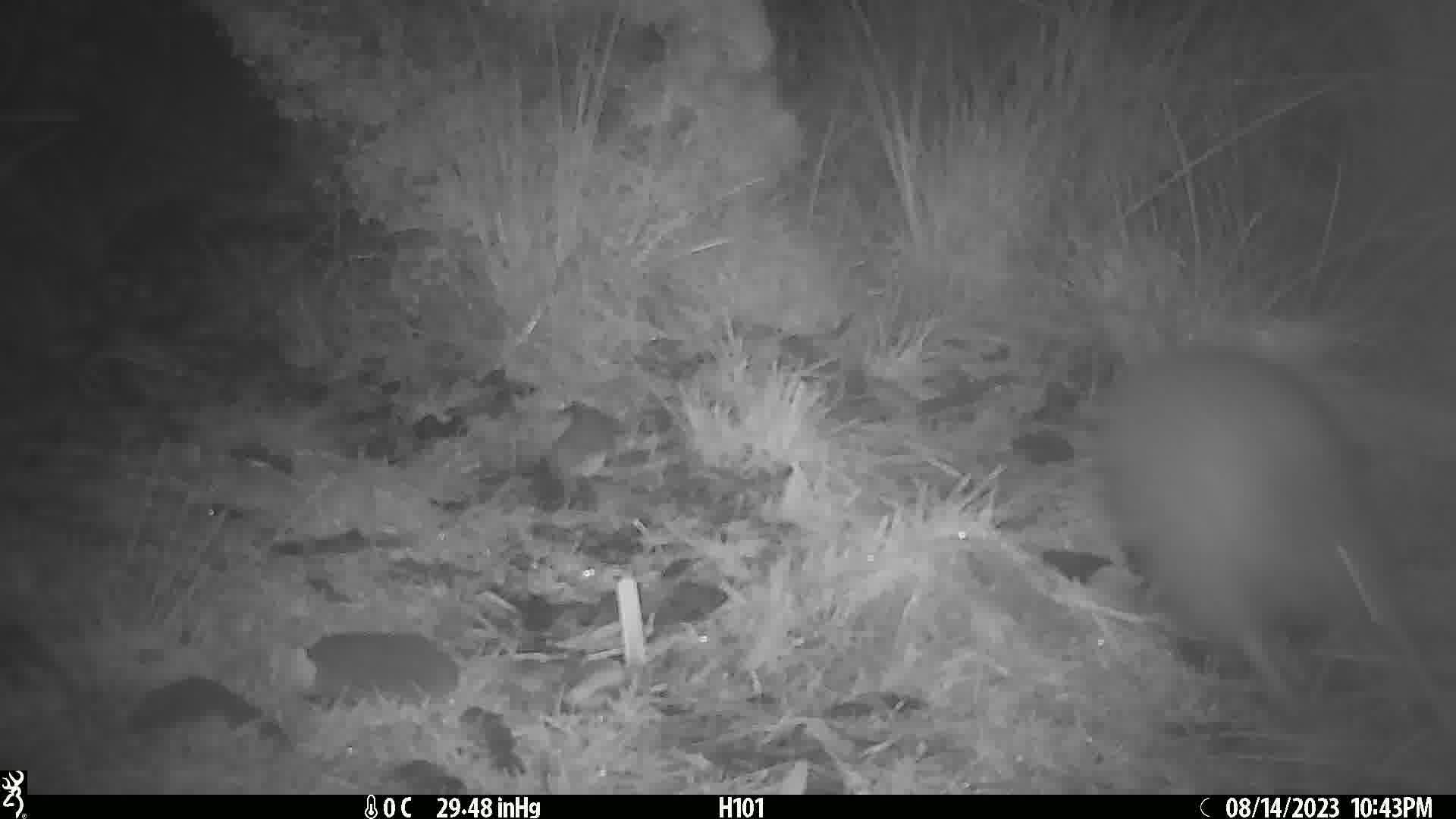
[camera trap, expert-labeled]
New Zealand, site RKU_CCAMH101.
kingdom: Animalia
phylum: Chordata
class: Aves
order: Apterygiformes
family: Apterygidae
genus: Apteryx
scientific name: Apteryx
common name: kiwi